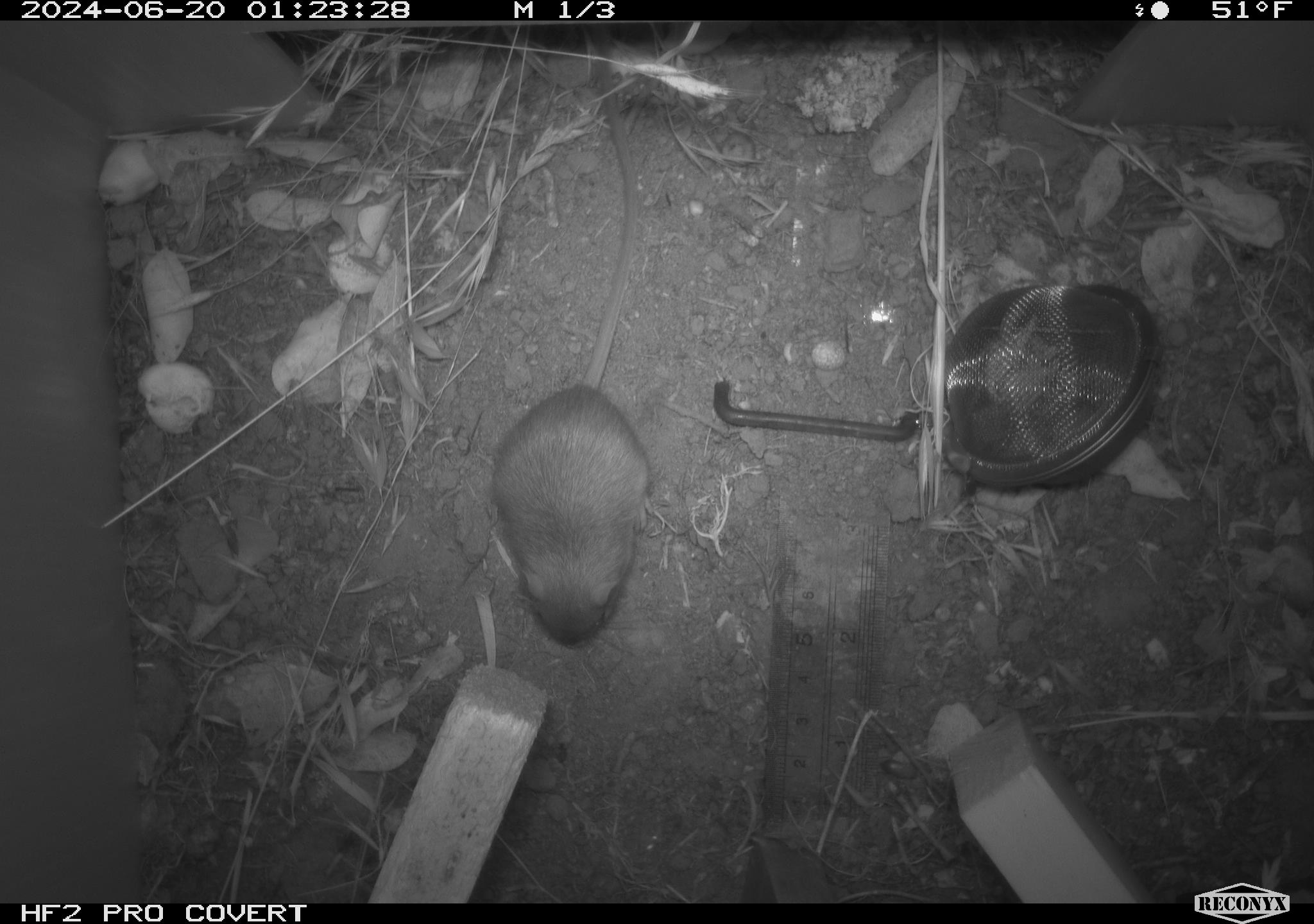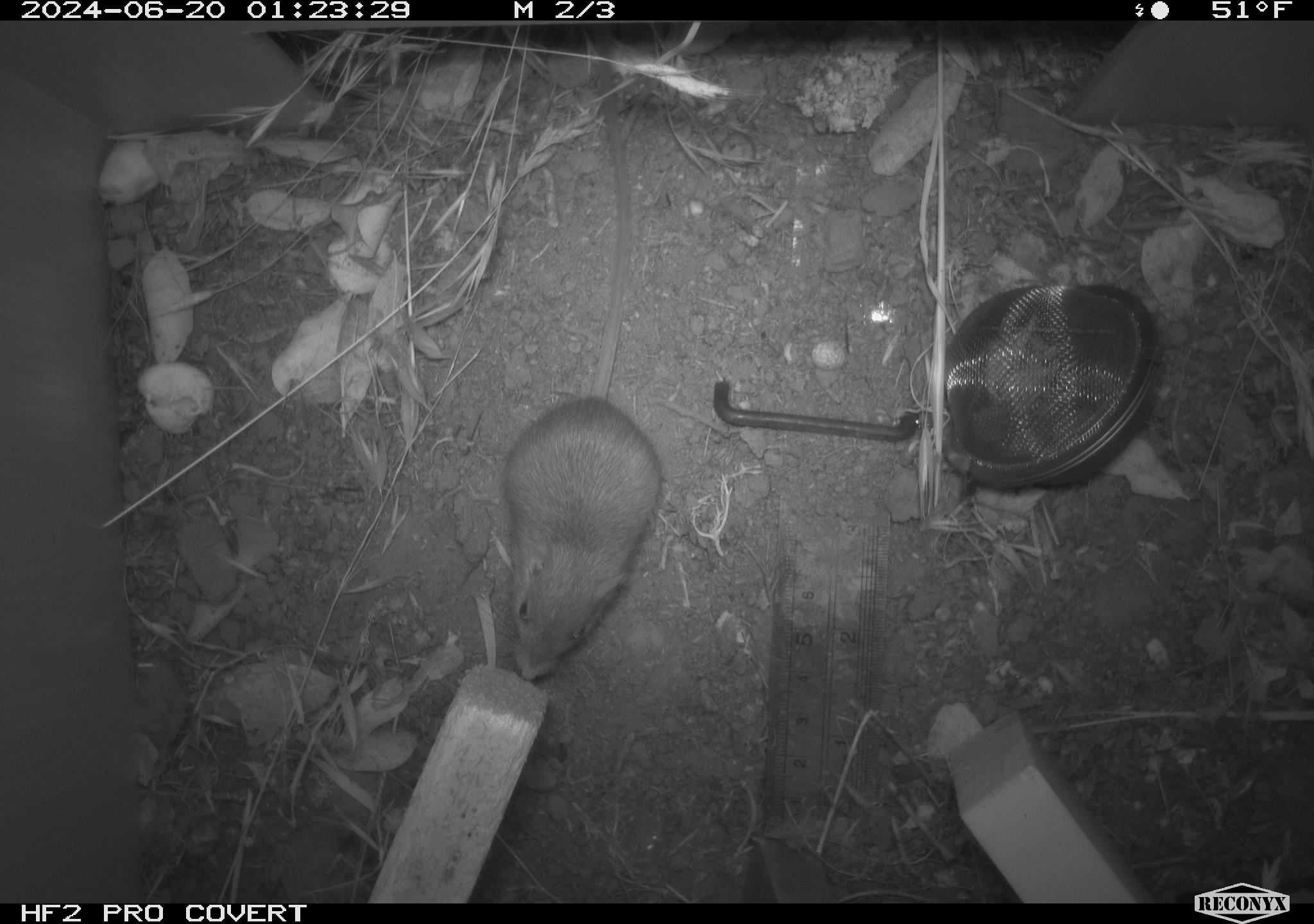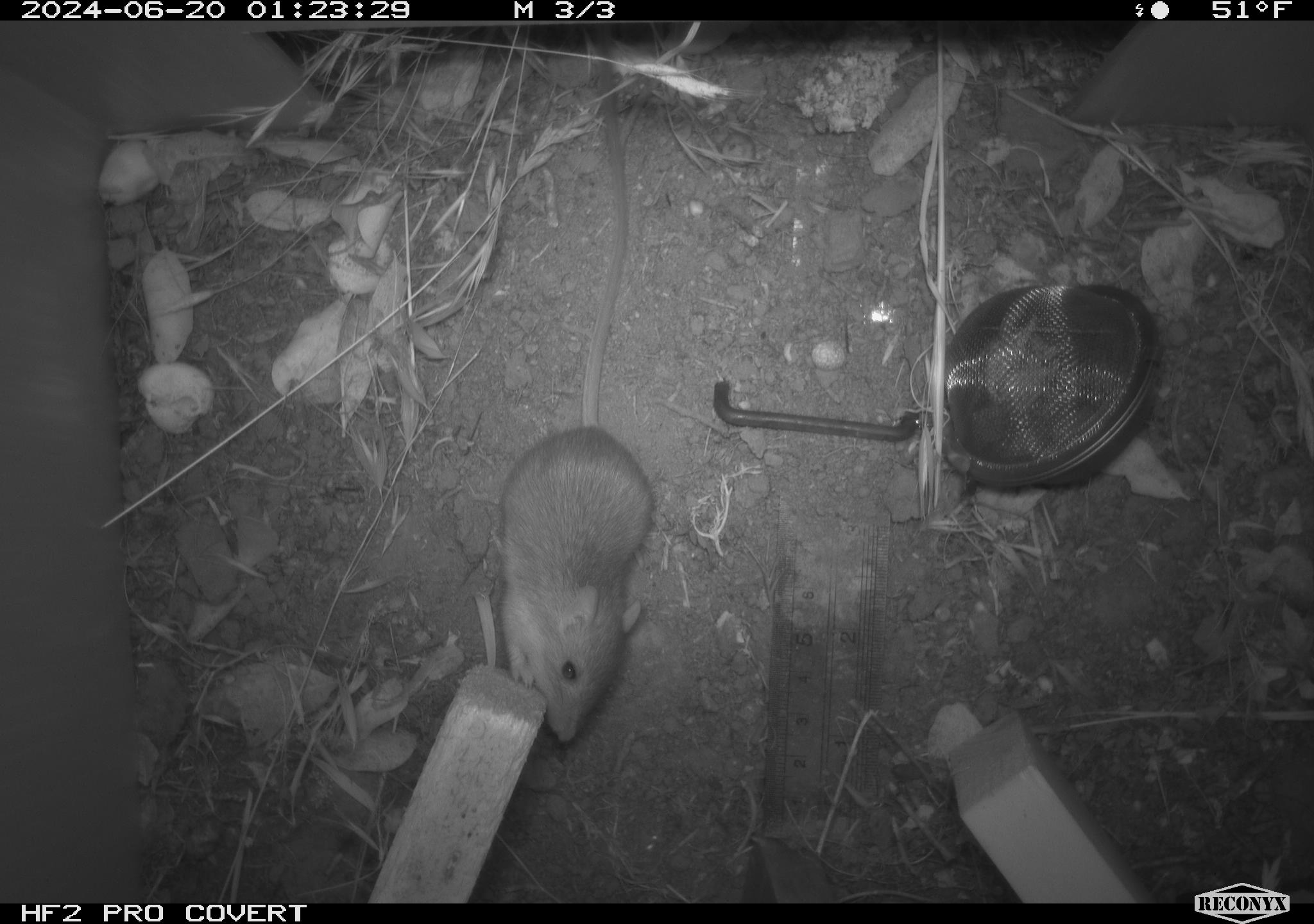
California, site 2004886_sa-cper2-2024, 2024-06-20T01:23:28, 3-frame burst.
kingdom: Animalia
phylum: Chordata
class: Mammalia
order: Rodentia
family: Heteromyidae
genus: Dipodomys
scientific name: Dipodomys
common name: kangaroo rats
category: dipodomys species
Dipodomys species (kangaroo rats) (Dipodomys).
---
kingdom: Animalia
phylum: Chordata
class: Mammalia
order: Rodentia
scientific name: Rodentia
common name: rodent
Rodent (Rodentia).